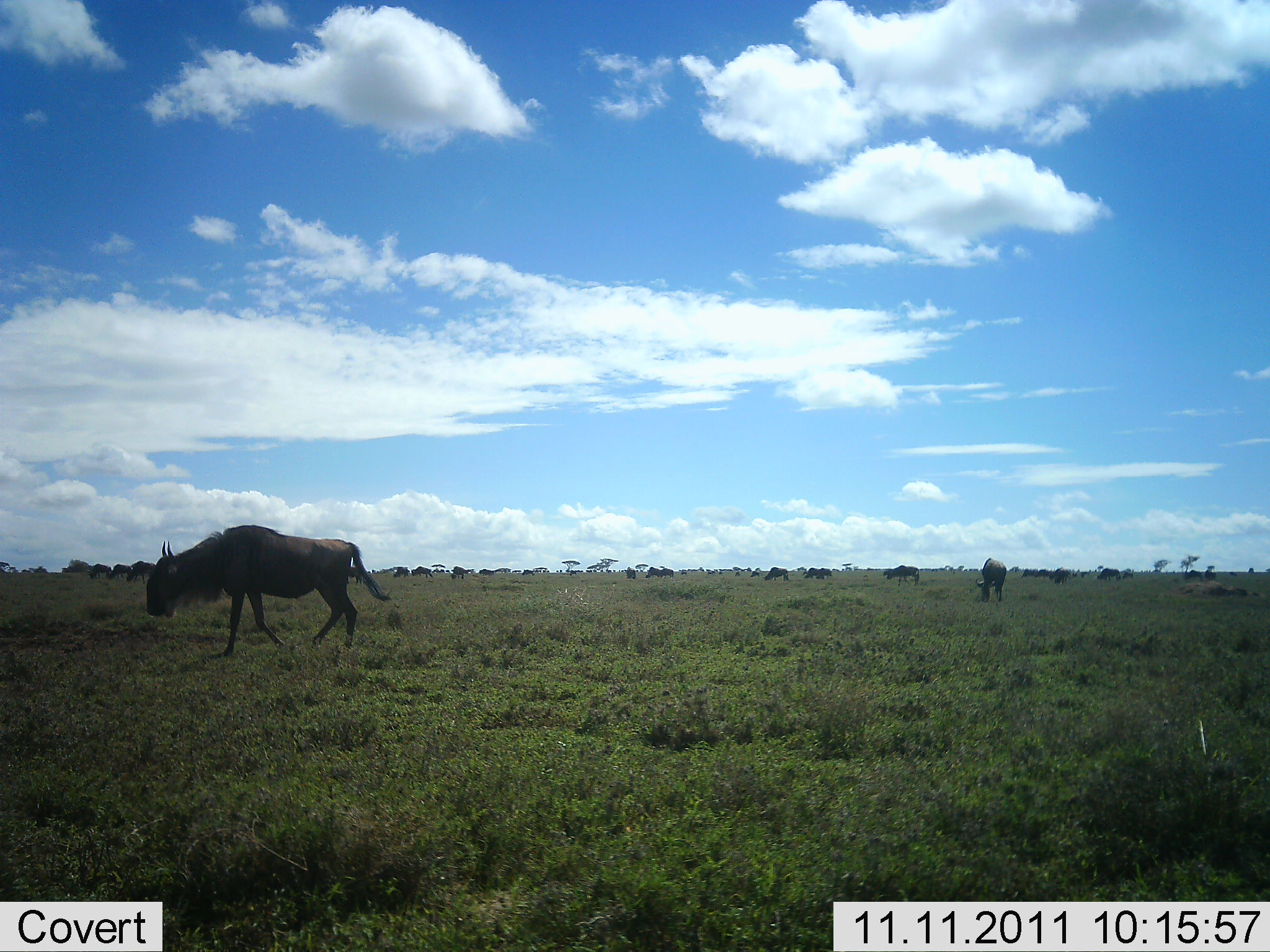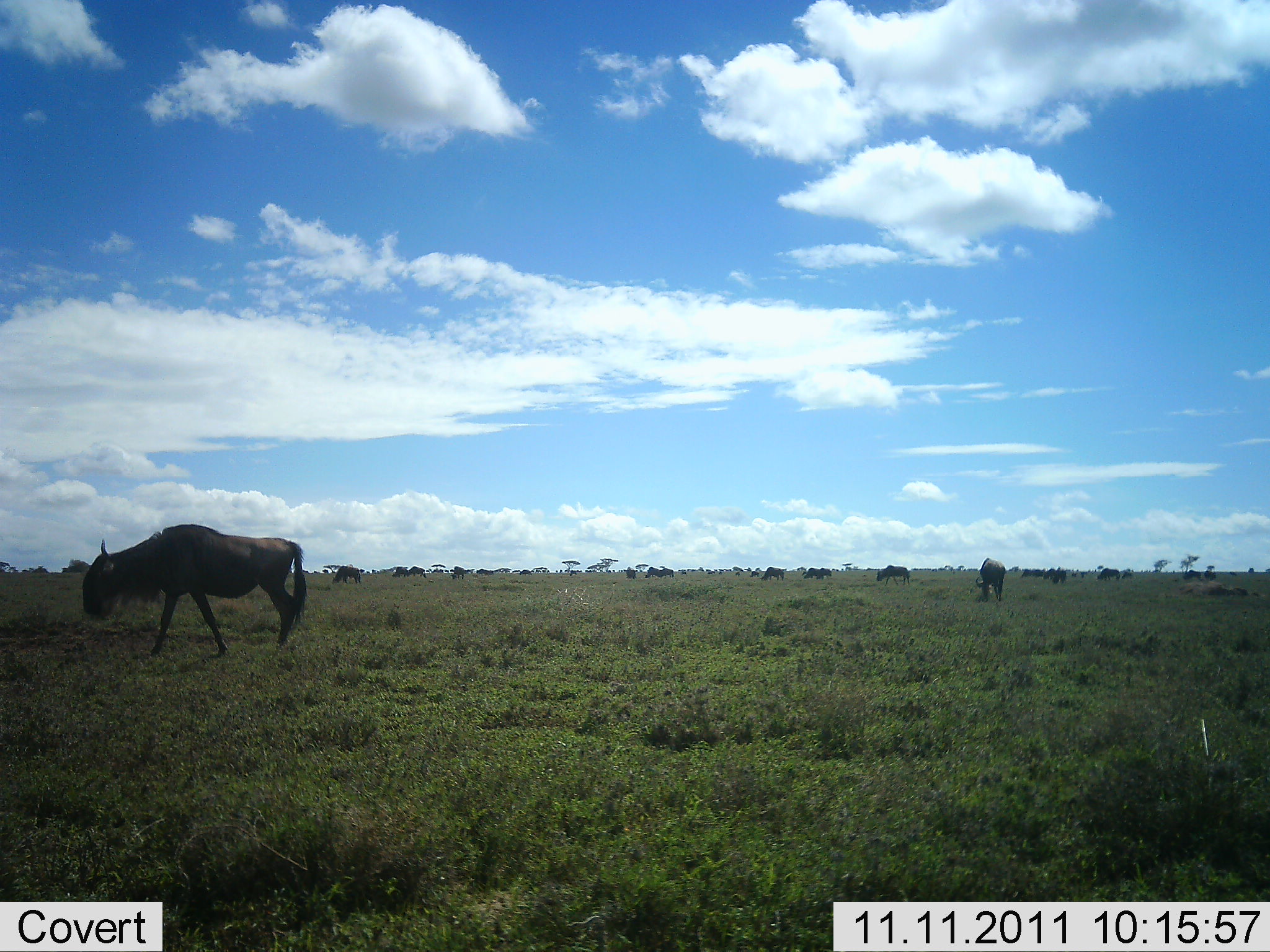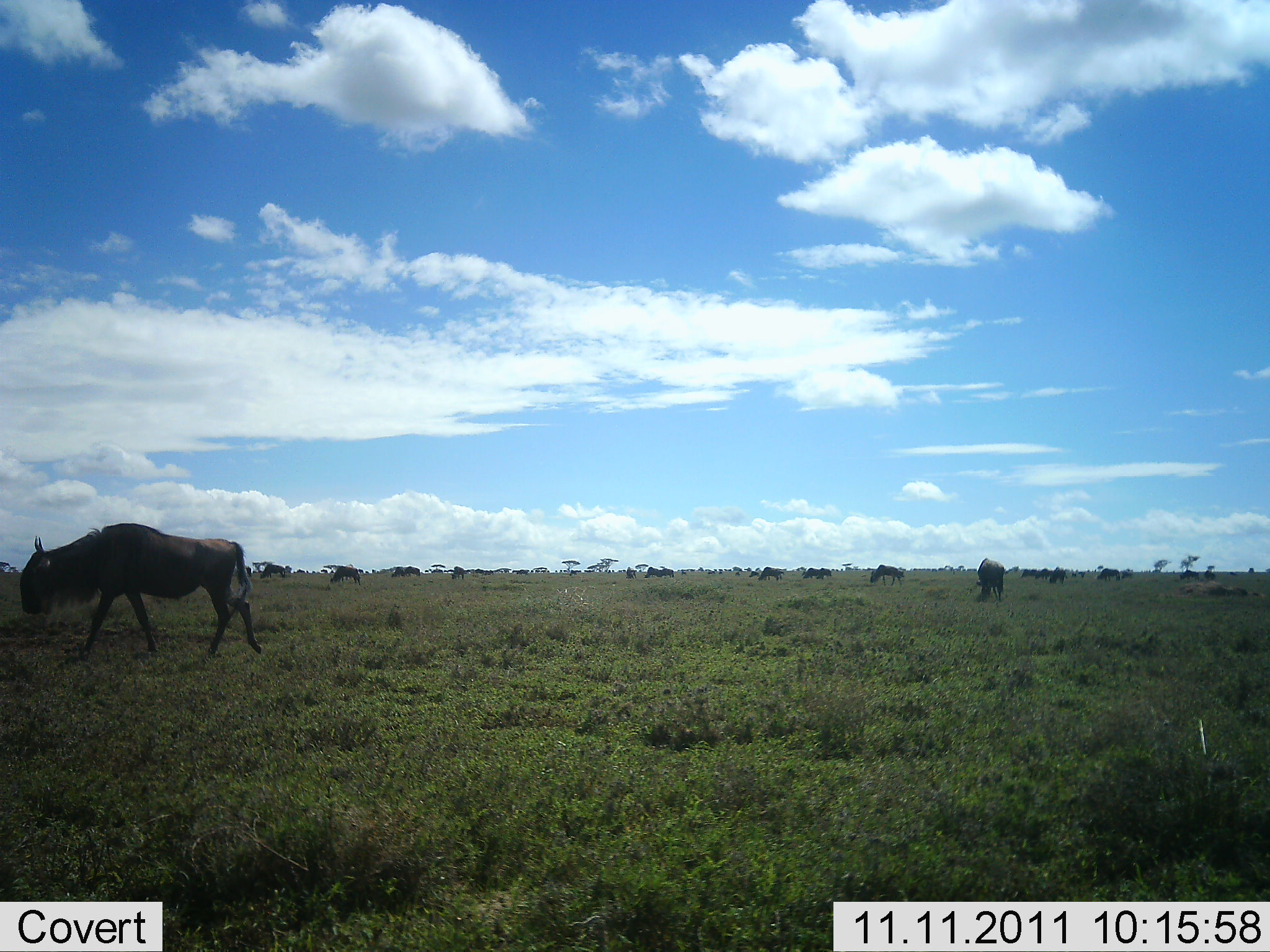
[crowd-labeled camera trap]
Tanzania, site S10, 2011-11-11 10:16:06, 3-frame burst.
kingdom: Animalia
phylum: Chordata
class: Mammalia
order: Artiodactyla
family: Bovidae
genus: Connochaetes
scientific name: Connochaetes taurinus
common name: blue wildebeest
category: wildebeest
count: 11-50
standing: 50%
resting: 10%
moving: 80%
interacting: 10%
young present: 0%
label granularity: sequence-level